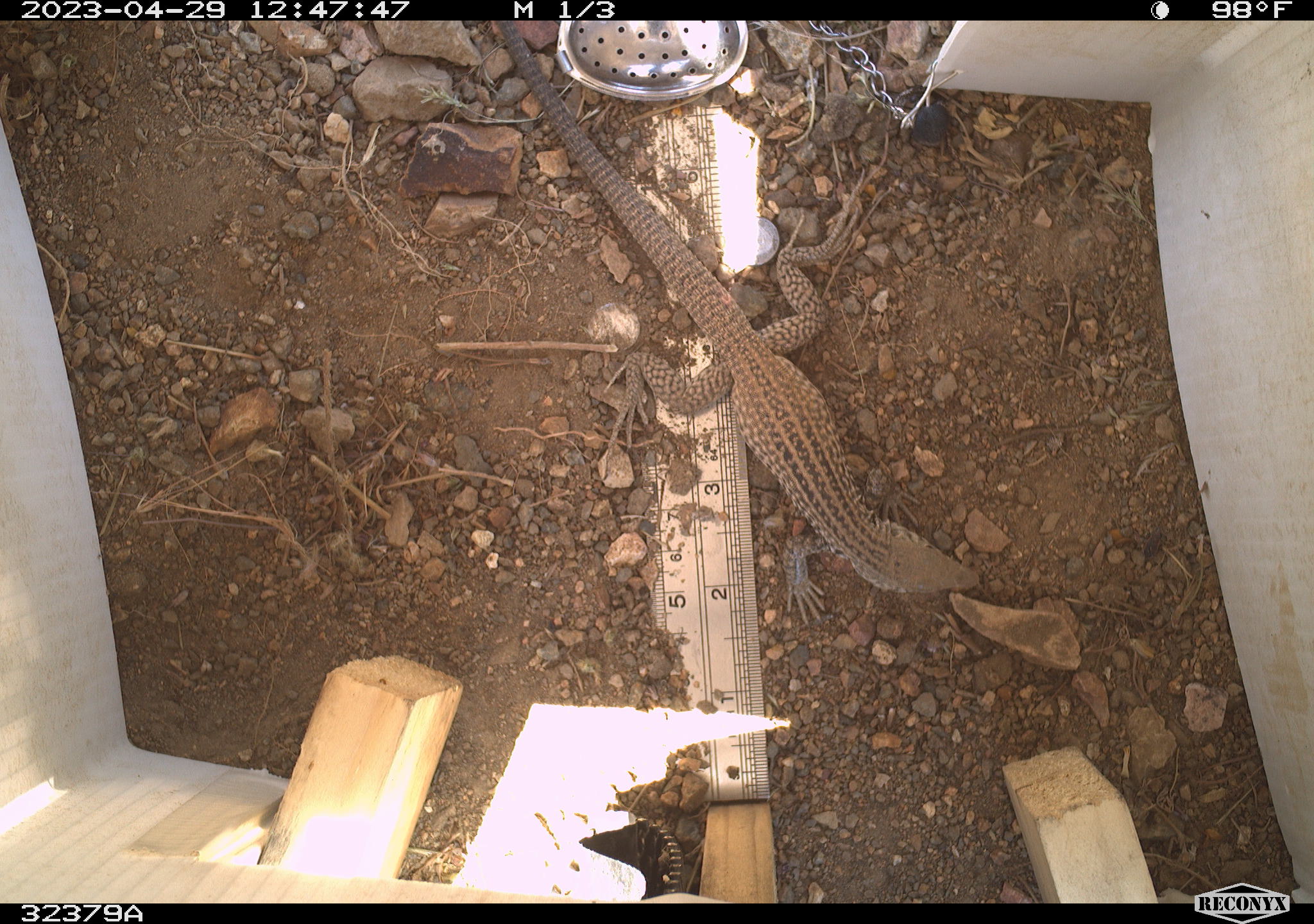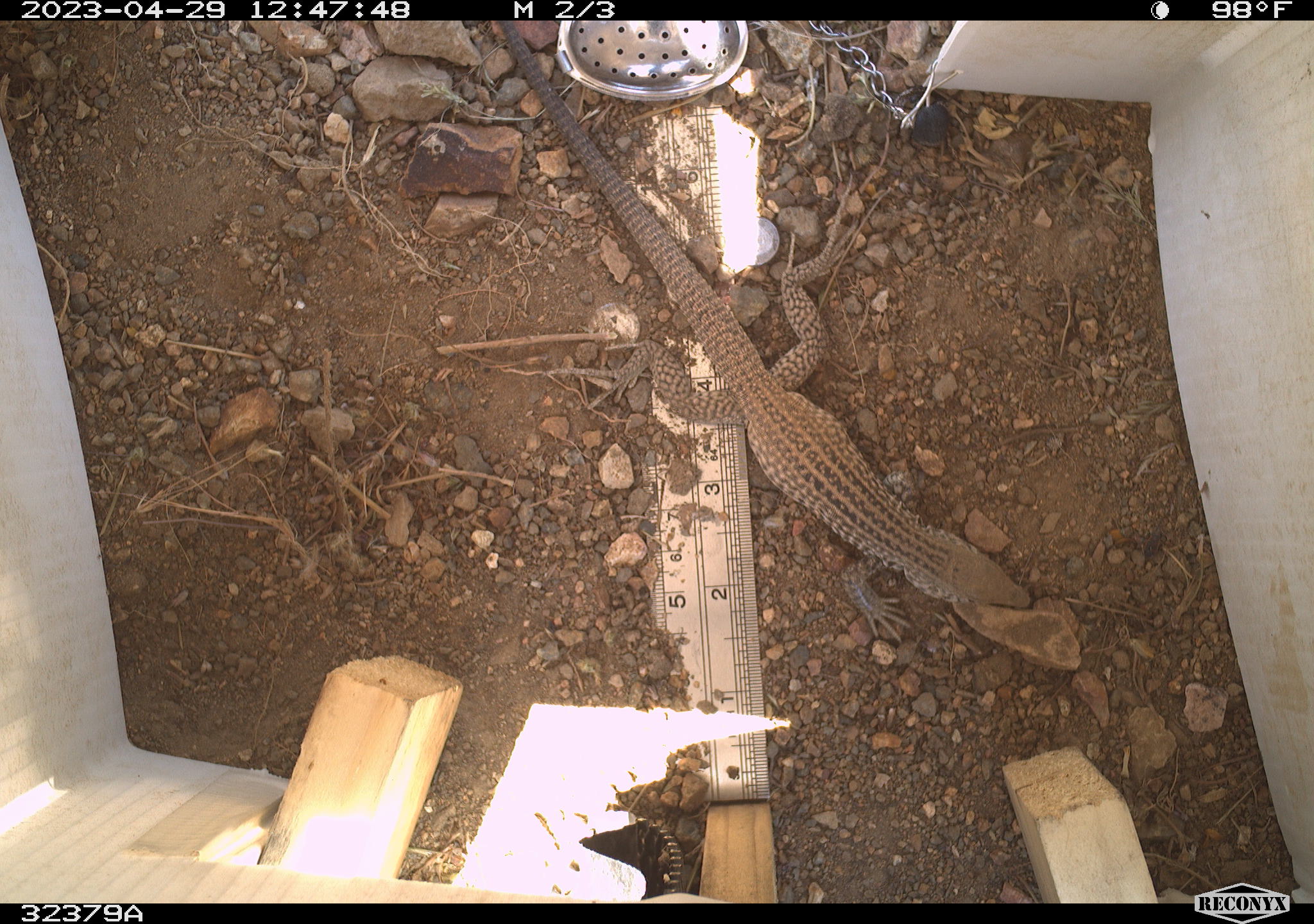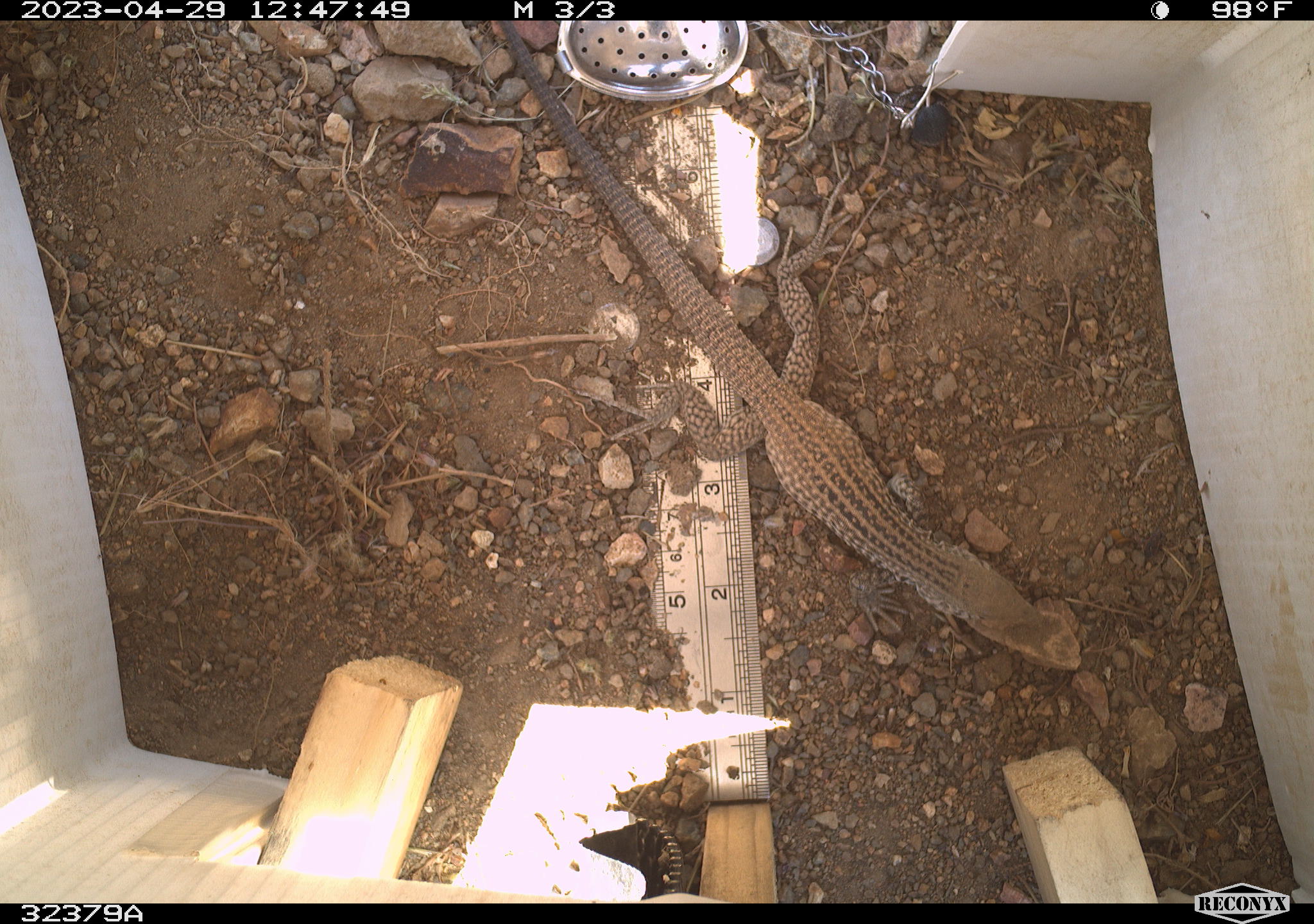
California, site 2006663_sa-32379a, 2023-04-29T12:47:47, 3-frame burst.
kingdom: Animalia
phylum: Chordata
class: Reptilia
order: Squamata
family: Teiidae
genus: Aspidoscelis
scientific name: Aspidoscelis tigris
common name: western whiptail